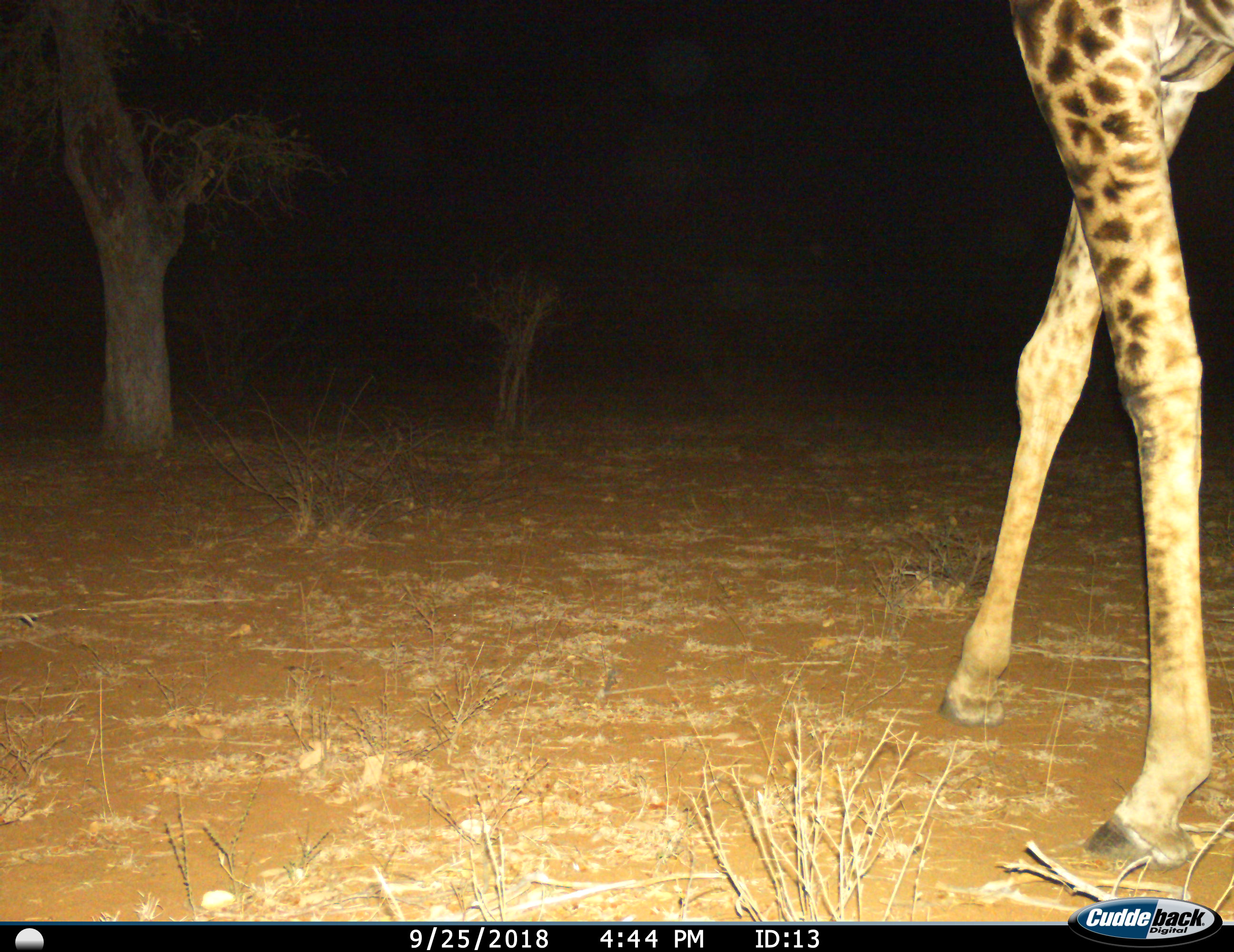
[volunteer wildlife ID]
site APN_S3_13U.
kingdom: Animalia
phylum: Chordata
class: Mammalia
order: Artiodactyla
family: Giraffidae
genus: Giraffa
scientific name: Giraffa camelopardalis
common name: giraffe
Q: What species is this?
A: Giraffe (Giraffa camelopardalis).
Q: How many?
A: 1.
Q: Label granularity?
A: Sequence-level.